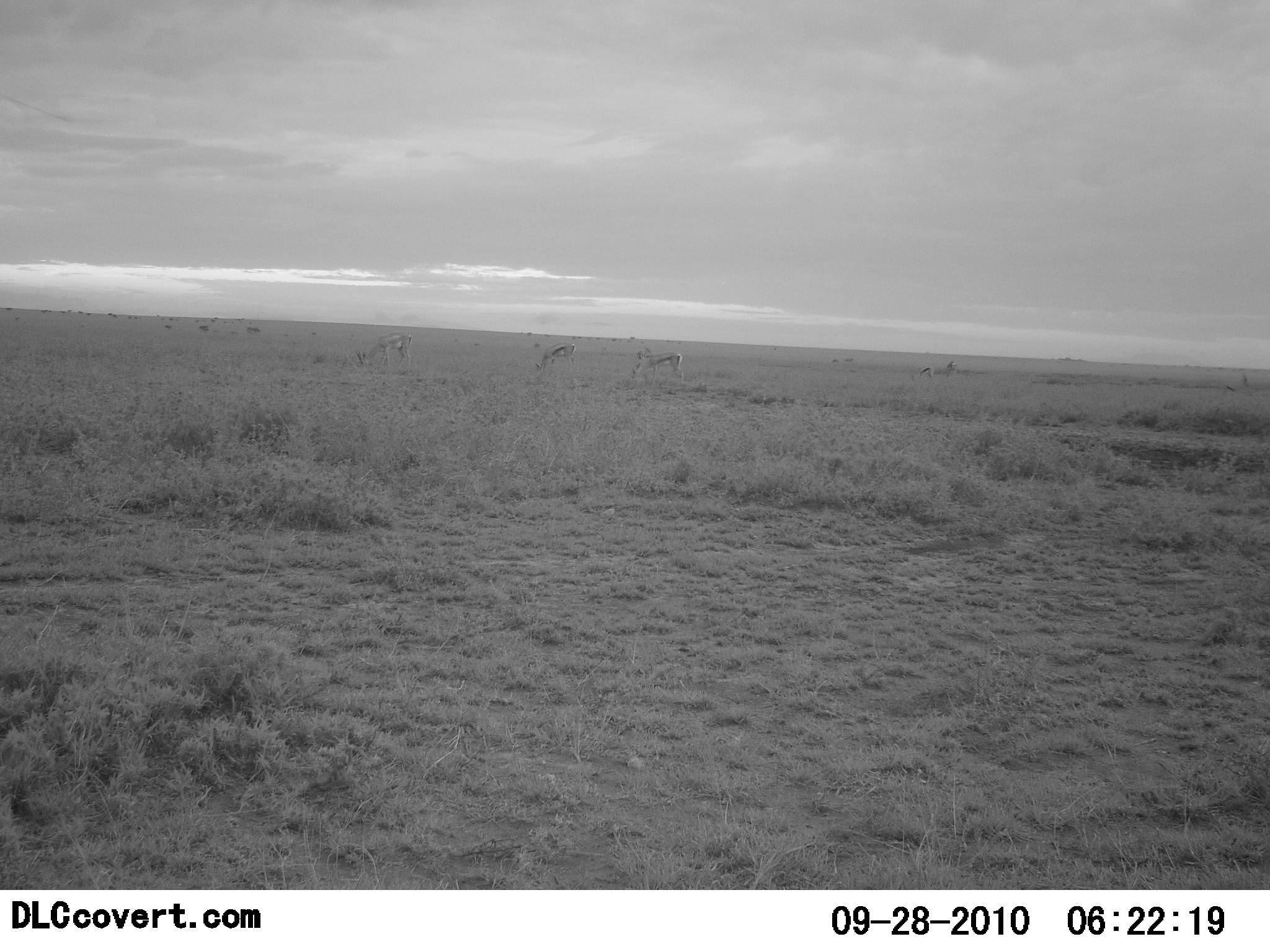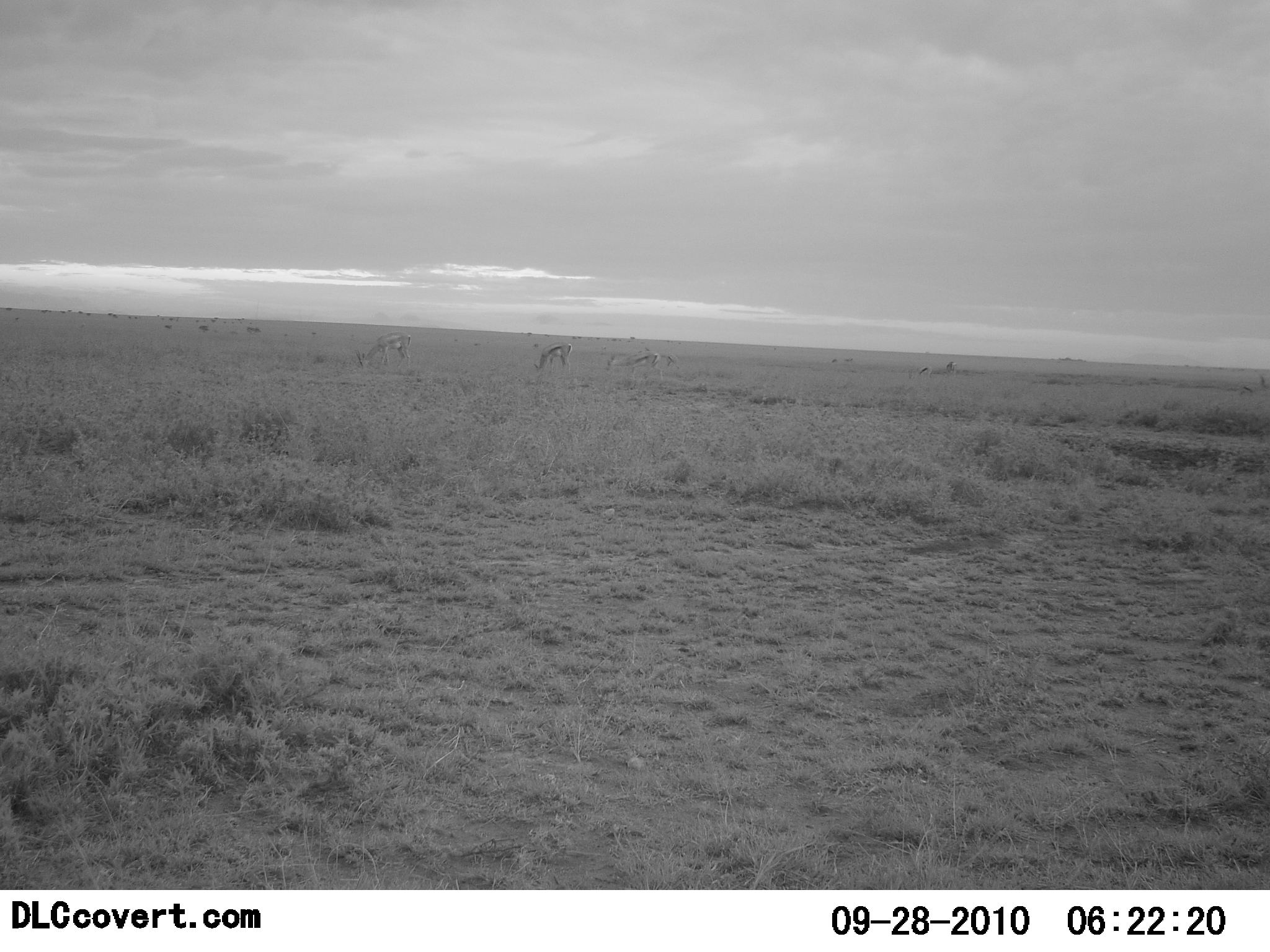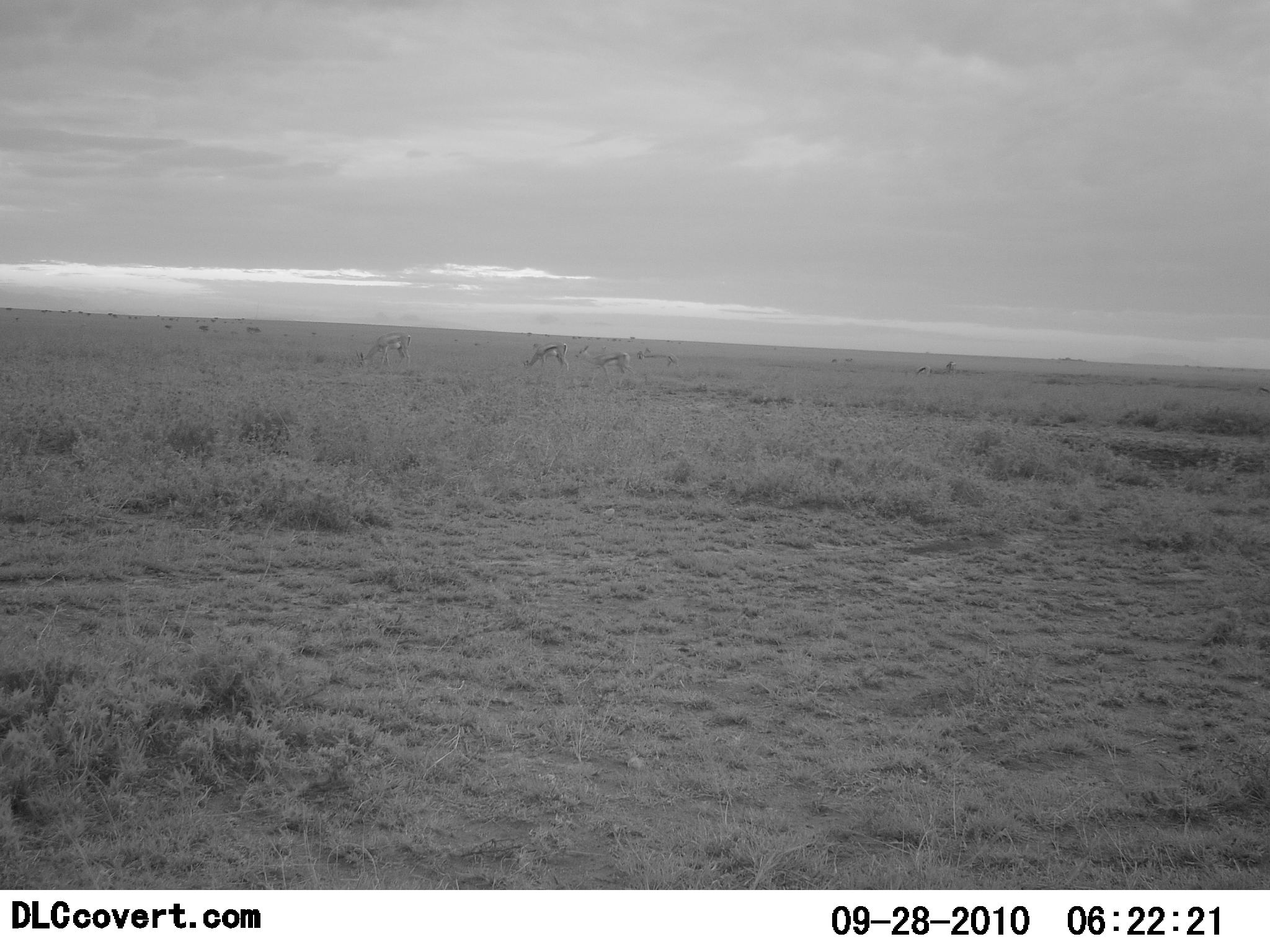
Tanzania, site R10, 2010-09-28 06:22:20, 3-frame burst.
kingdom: Animalia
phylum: Chordata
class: Mammalia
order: Artiodactyla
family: Bovidae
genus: Eudorcas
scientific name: Eudorcas thomsonii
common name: thomson's gazelle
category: gazellethomsons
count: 5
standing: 27%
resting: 9%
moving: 55%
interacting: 0%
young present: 0%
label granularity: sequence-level